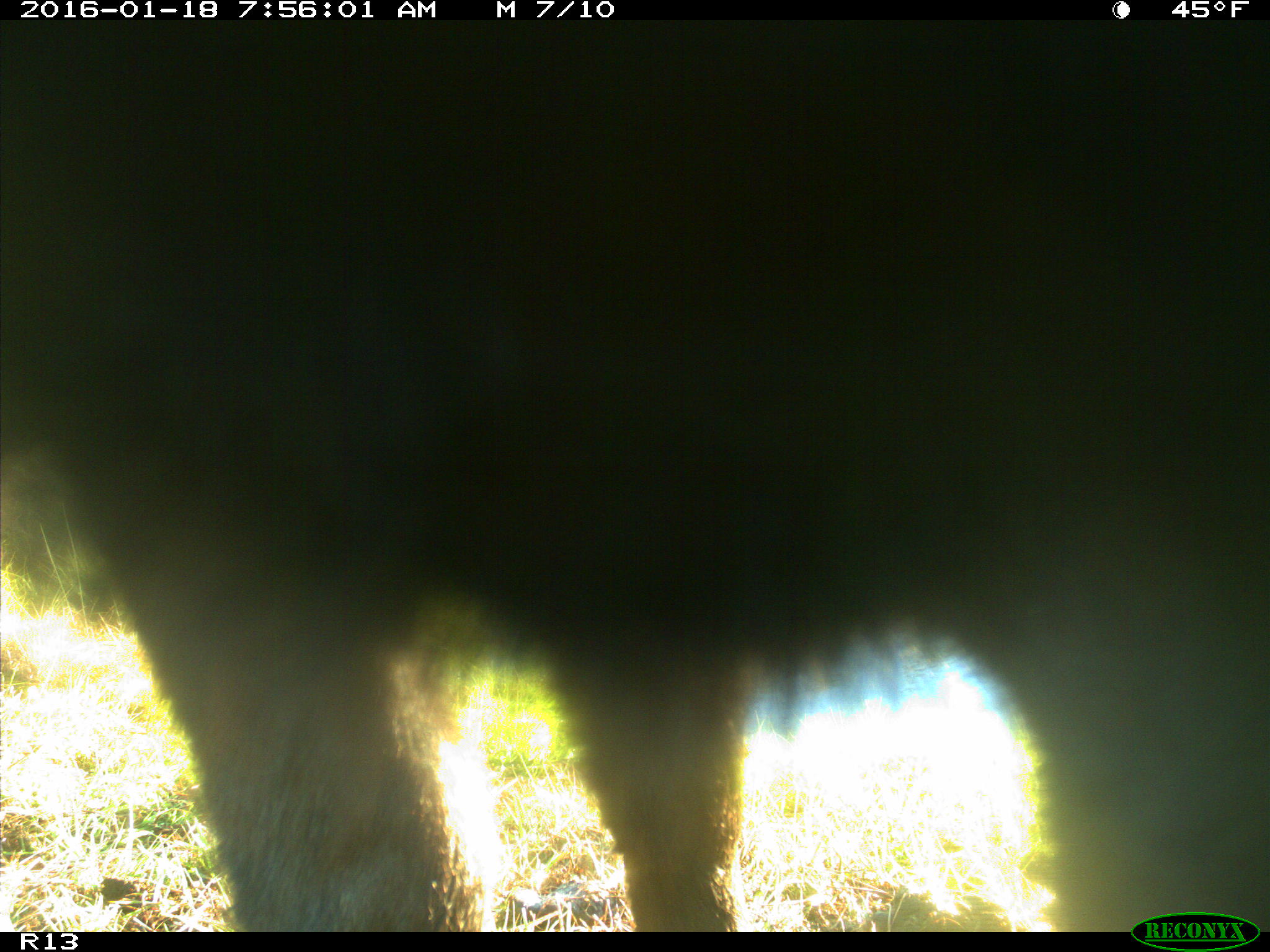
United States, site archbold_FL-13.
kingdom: Animalia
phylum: Chordata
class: Mammalia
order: Artiodactyla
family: Bovidae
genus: Bos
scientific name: Bos taurus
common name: domestic cow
Bos taurus (domestic cow).